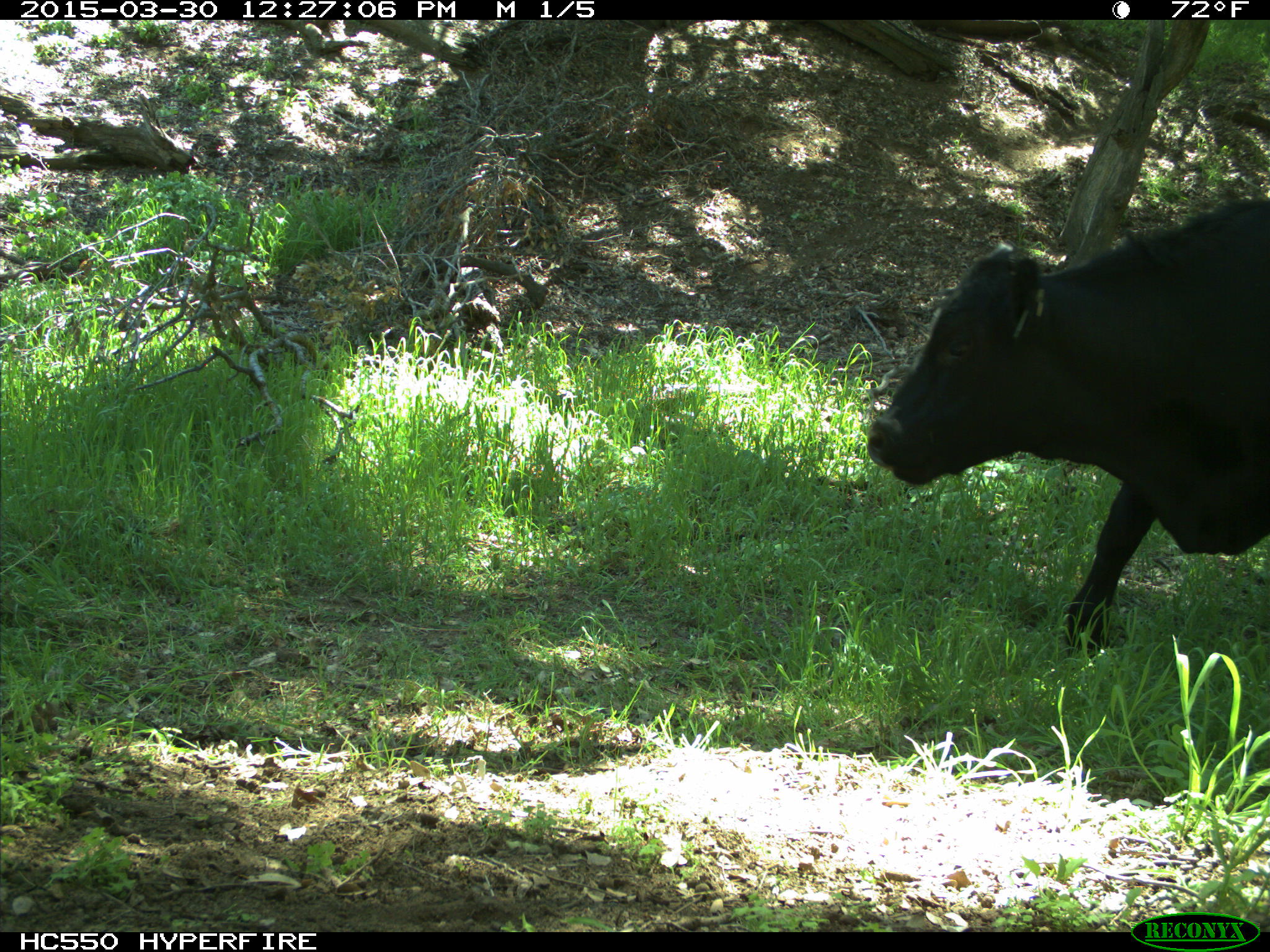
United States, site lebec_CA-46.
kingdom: Animalia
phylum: Chordata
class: Mammalia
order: Artiodactyla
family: Bovidae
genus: Bos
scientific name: Bos taurus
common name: domestic cow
Bos taurus (domestic cow).